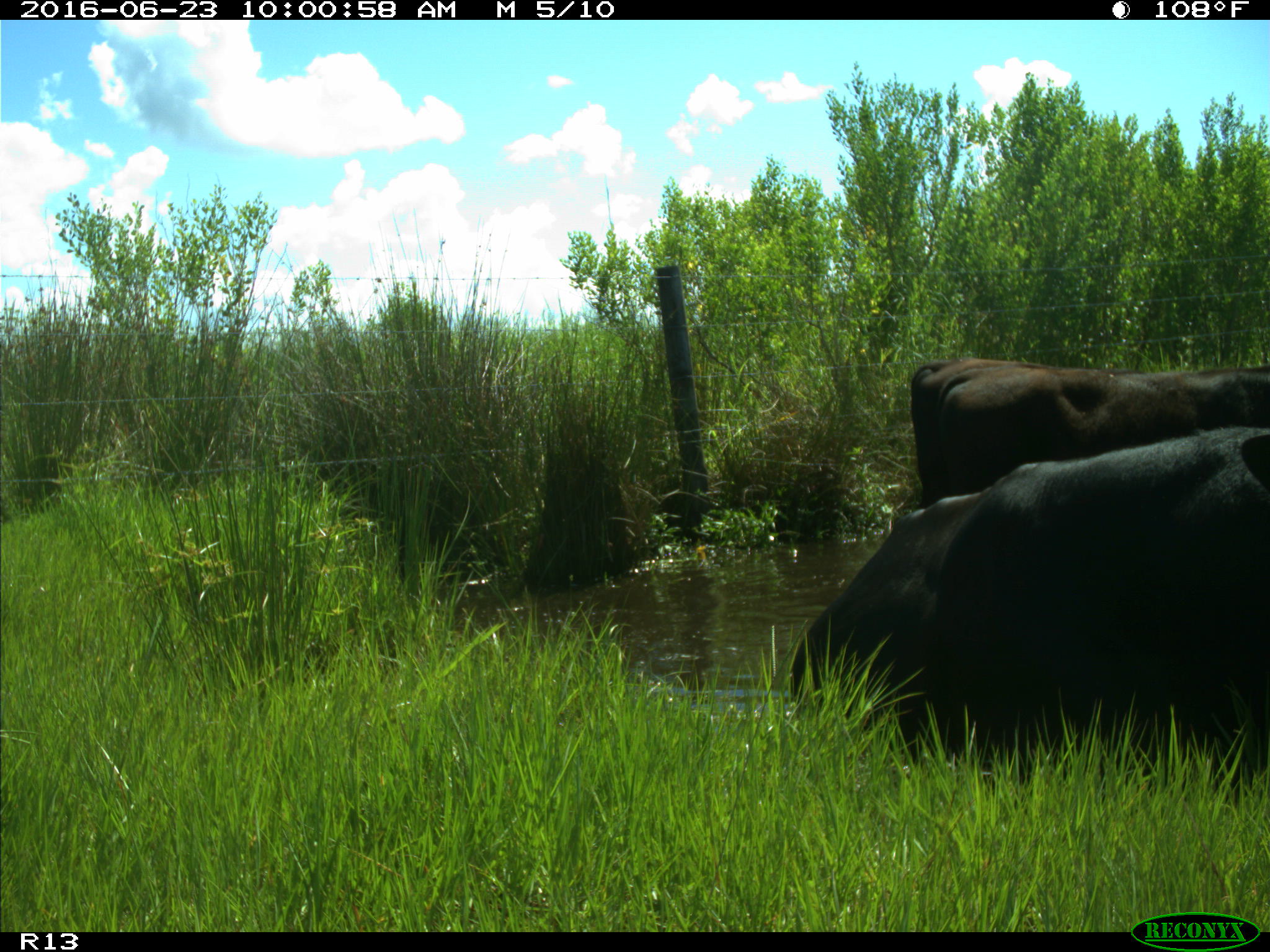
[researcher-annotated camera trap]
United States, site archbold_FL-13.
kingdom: Animalia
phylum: Chordata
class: Mammalia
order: Artiodactyla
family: Bovidae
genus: Bos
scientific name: Bos taurus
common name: domestic cow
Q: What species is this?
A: Bos taurus (domestic cow).